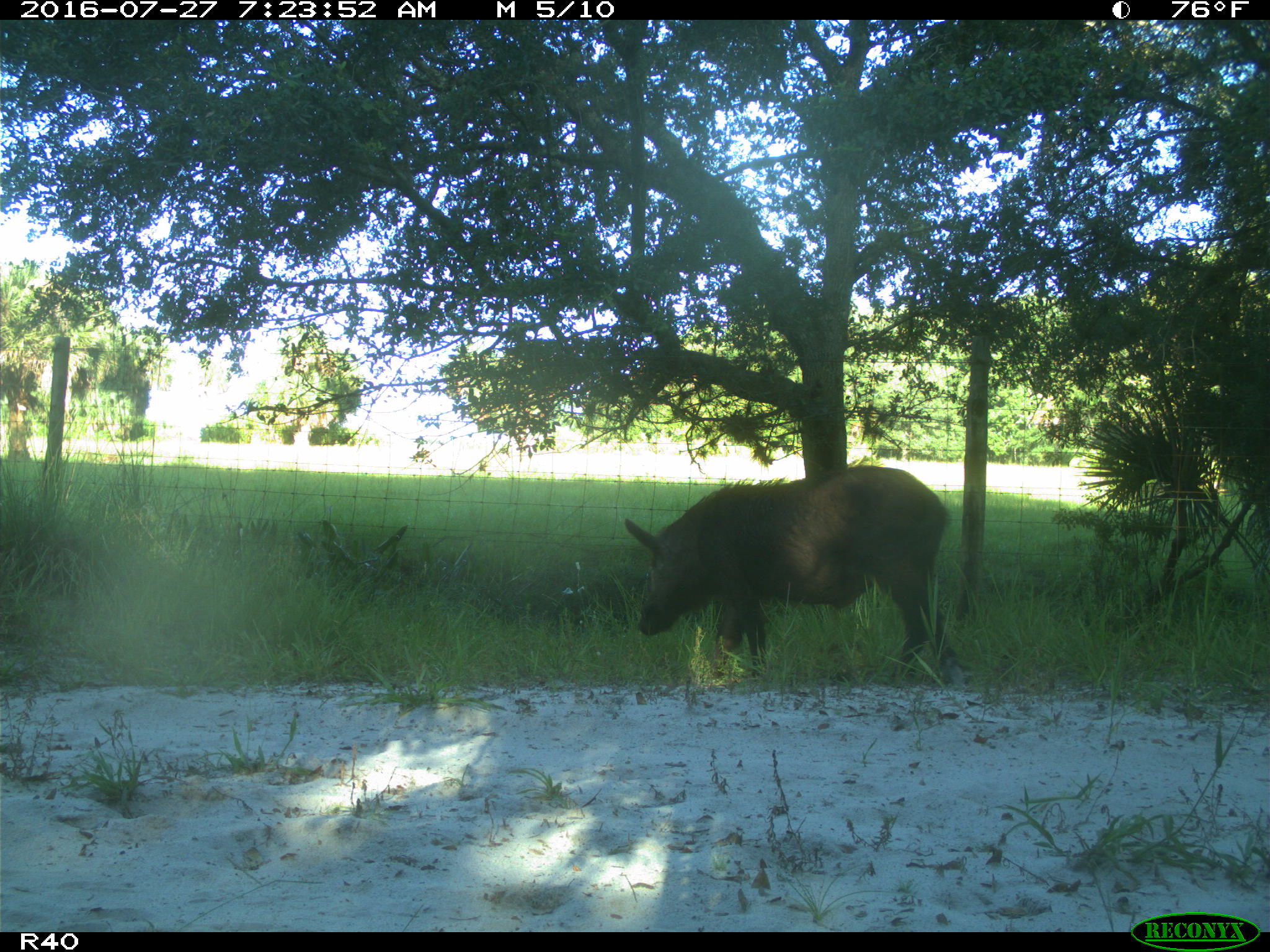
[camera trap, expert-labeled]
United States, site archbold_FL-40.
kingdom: Animalia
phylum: Chordata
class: Mammalia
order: Artiodactyla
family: Suidae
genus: Sus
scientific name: Sus scrofa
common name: wild boar